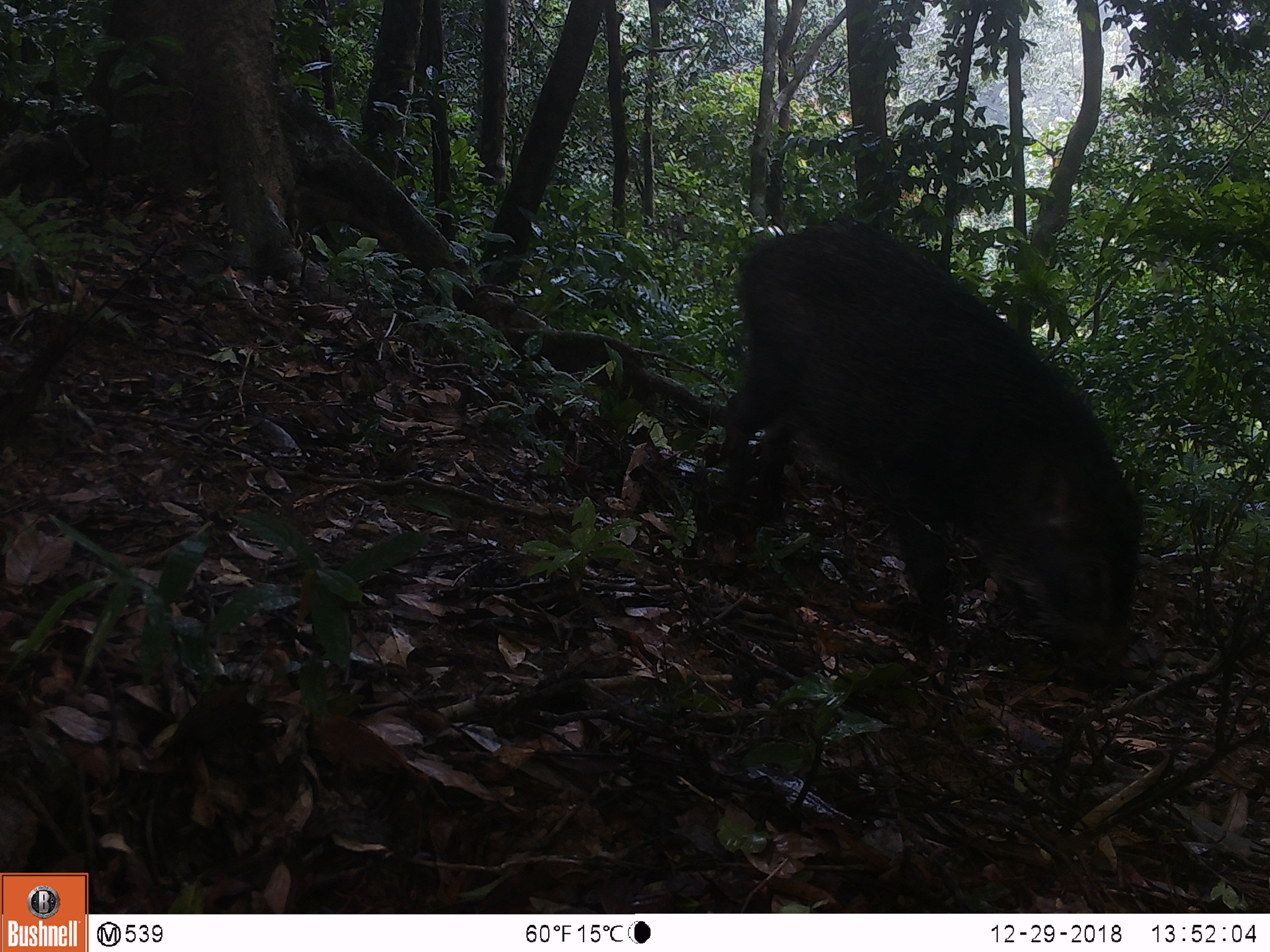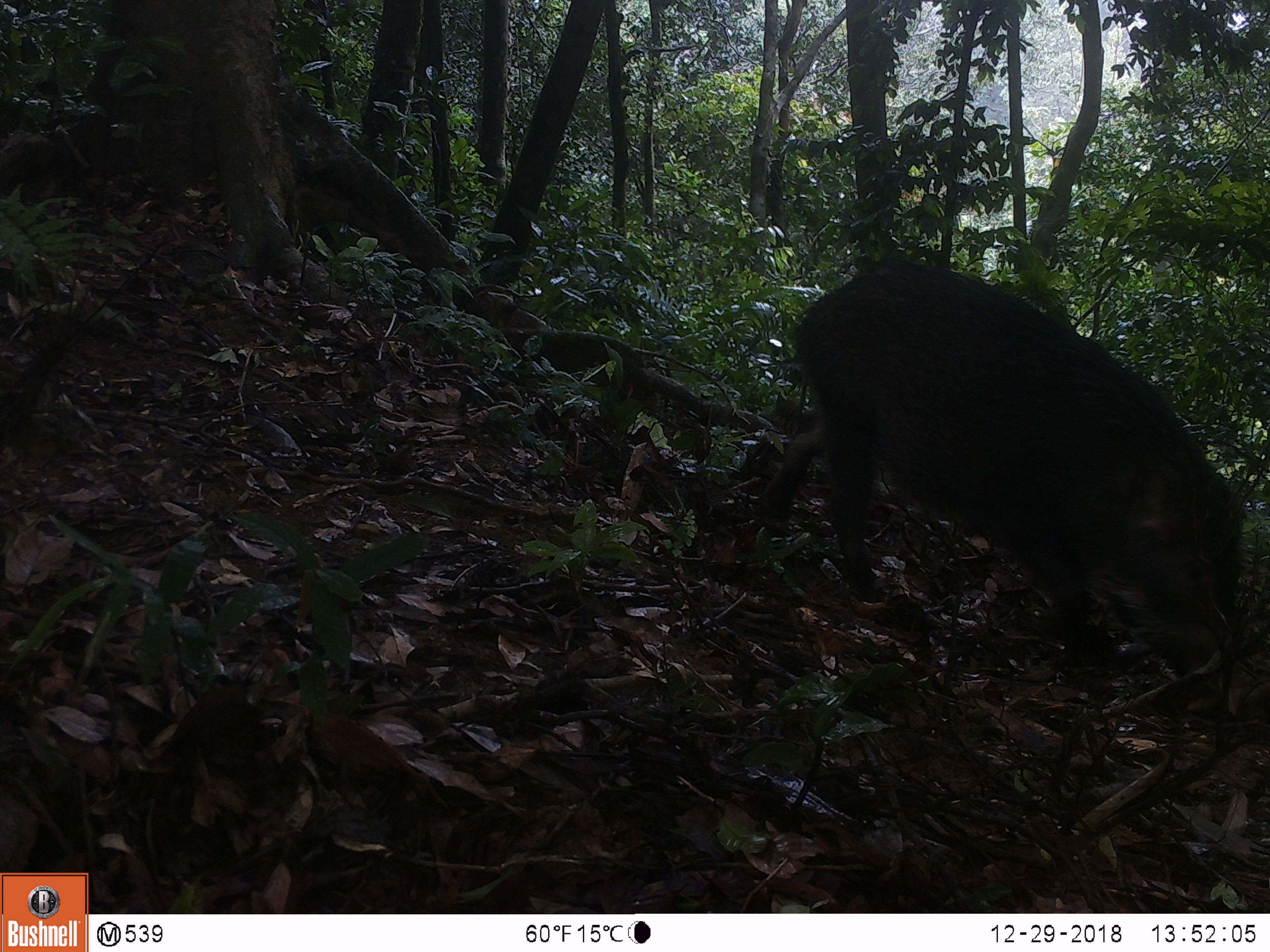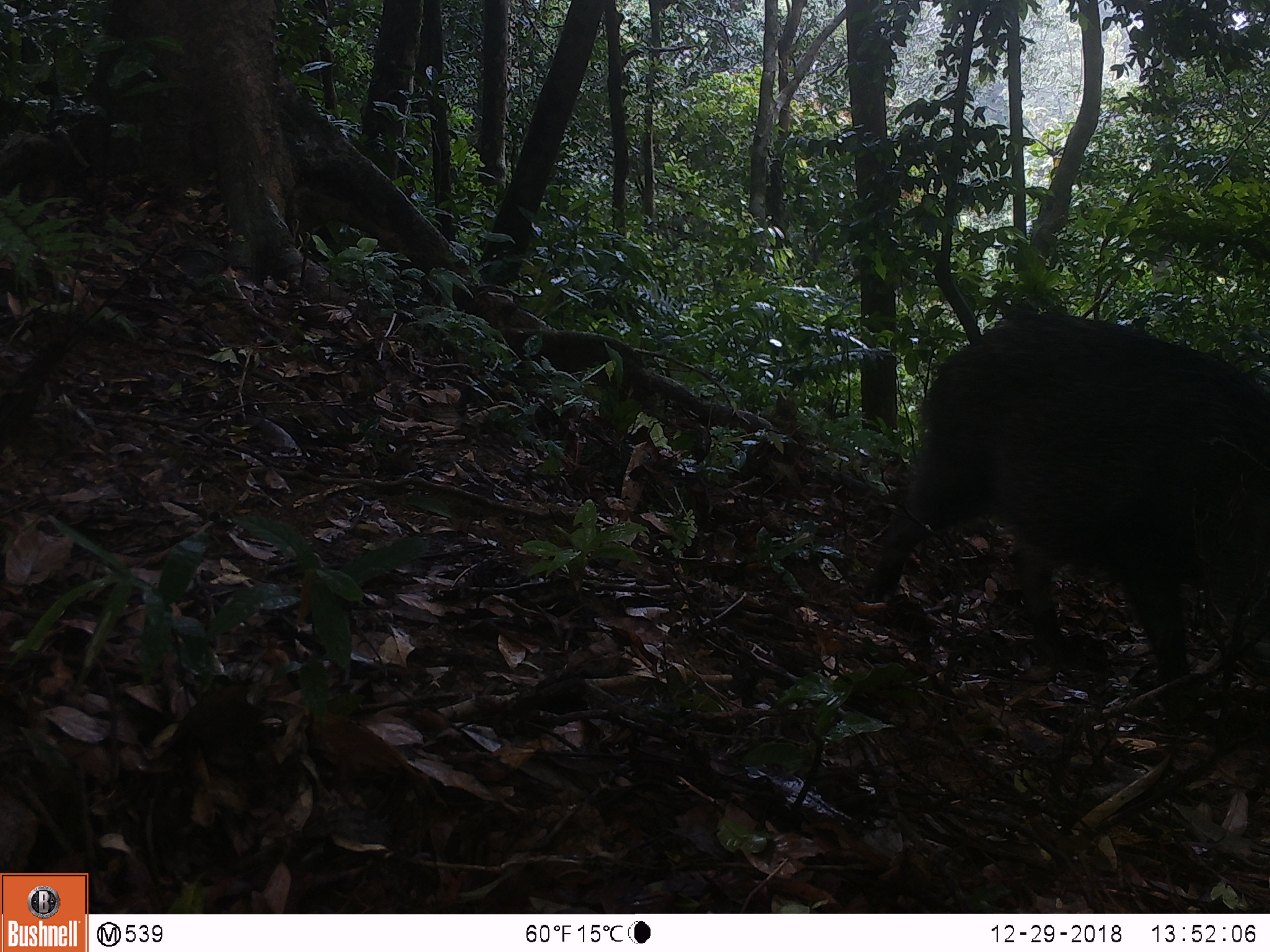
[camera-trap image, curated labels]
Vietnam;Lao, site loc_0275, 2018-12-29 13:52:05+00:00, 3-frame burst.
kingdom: Animalia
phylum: Chordata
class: Mammalia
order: Artiodactyla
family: Suidae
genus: Sus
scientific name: Sus scrofa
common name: eurasian wild pig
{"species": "eurasian wild pig (Sus scrofa)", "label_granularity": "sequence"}